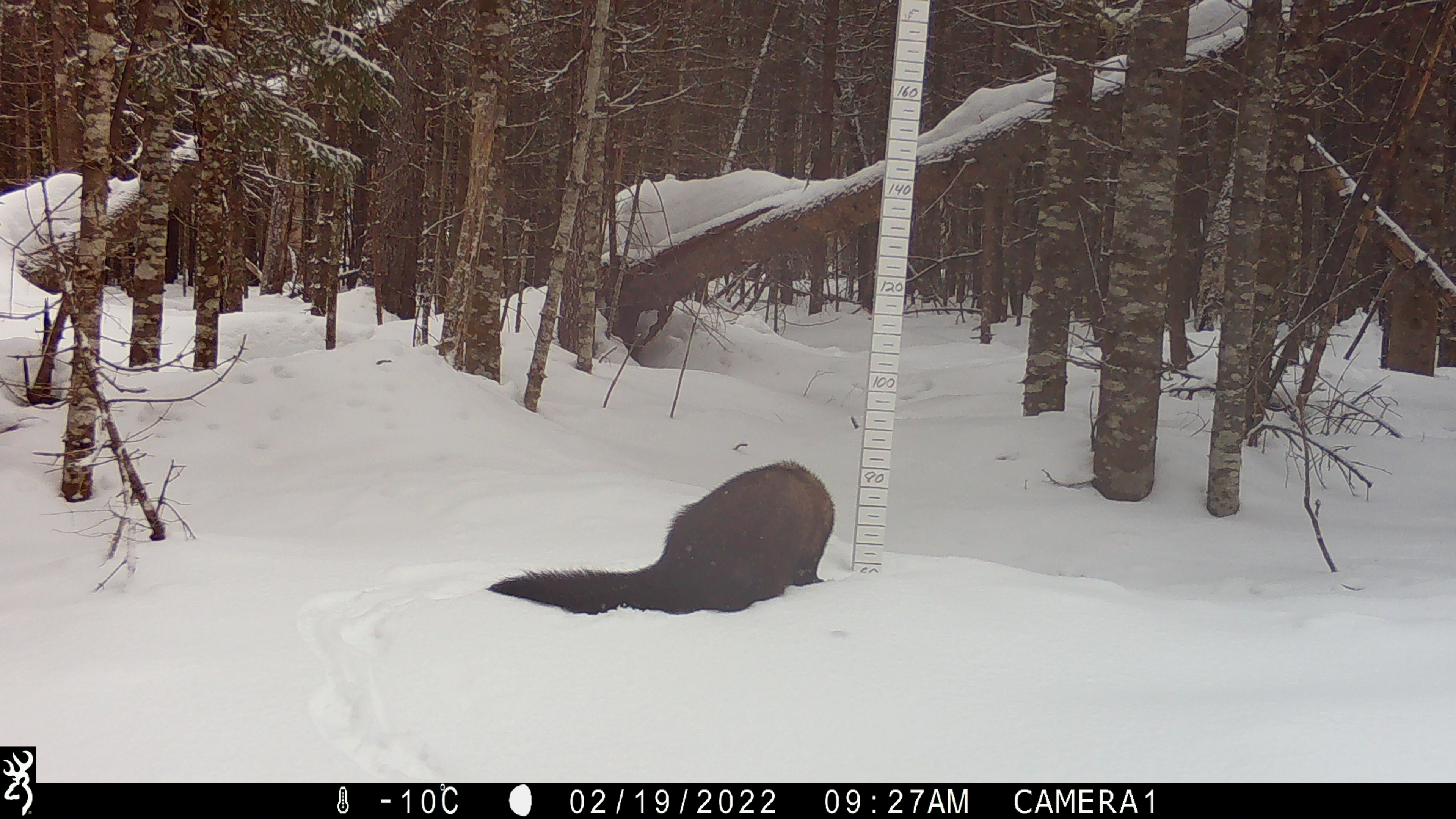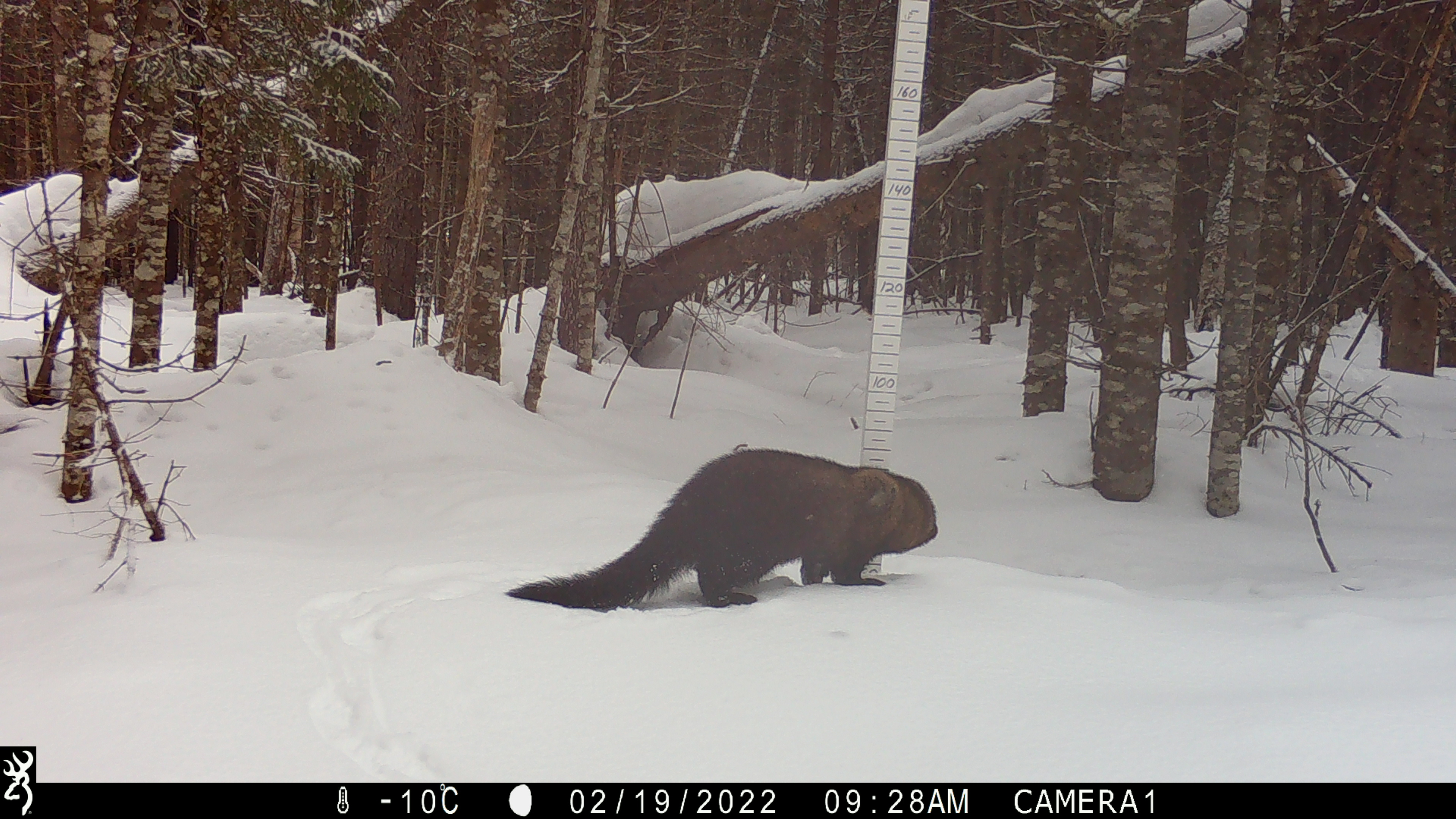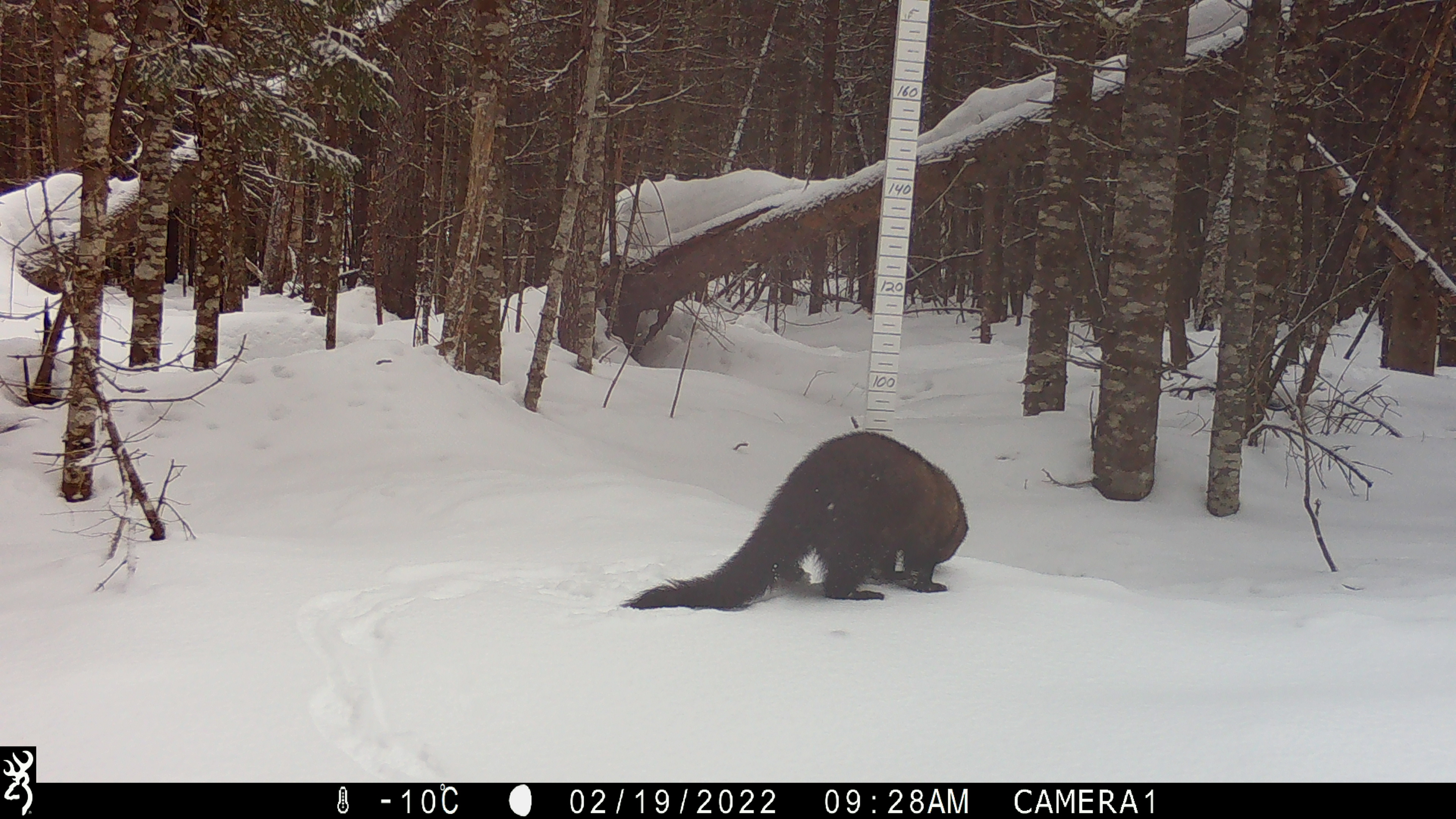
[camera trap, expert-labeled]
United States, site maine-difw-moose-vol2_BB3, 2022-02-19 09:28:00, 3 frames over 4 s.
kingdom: Animalia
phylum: Chordata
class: Mammalia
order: Carnivora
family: Mustelidae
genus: Pekania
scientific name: Pekania pennanti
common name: fisher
Fisher (Pekania pennanti).